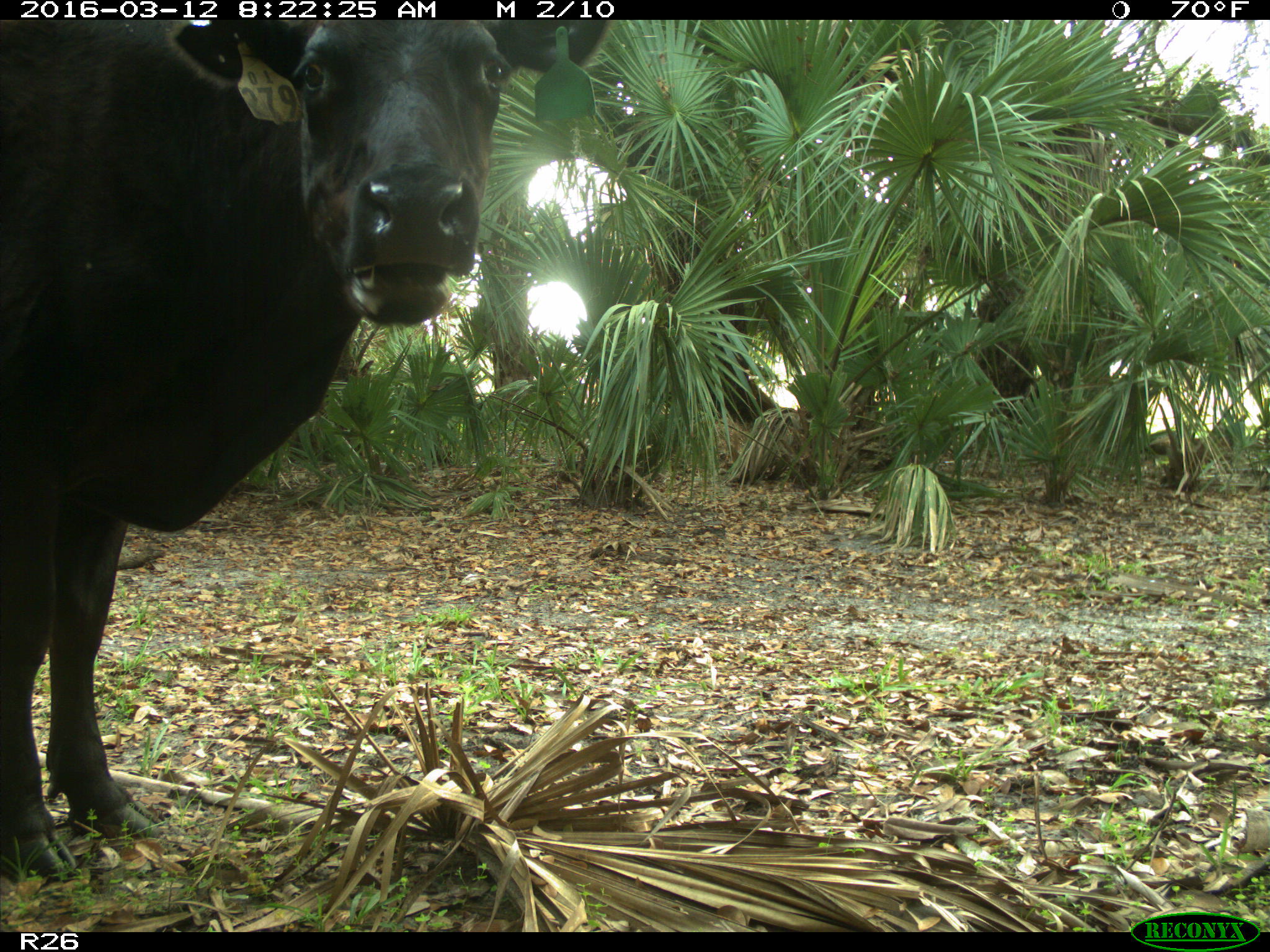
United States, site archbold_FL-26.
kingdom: Animalia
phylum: Chordata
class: Mammalia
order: Artiodactyla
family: Bovidae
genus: Bos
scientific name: Bos taurus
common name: domestic cow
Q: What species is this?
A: Bos taurus (domestic cow).